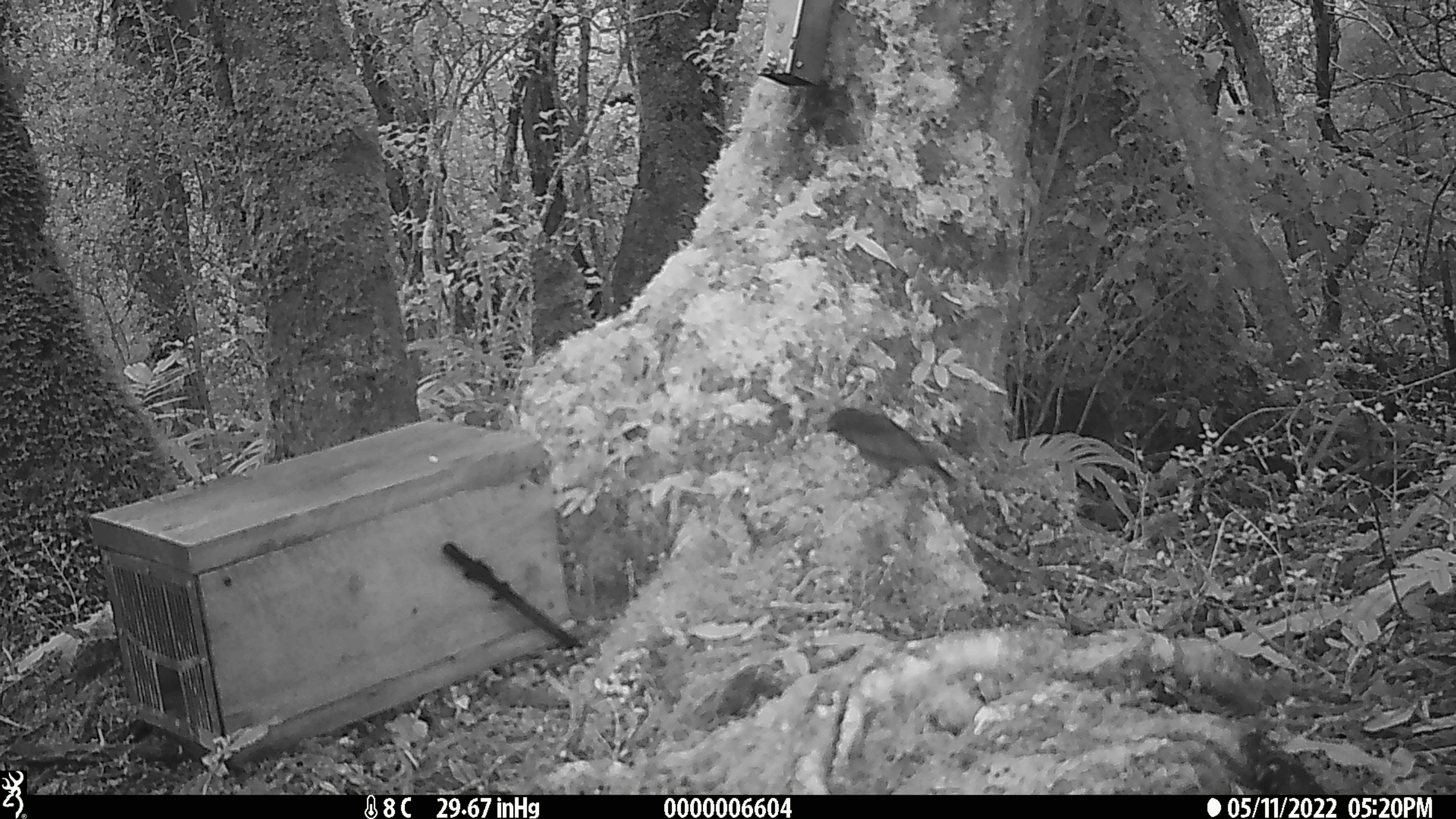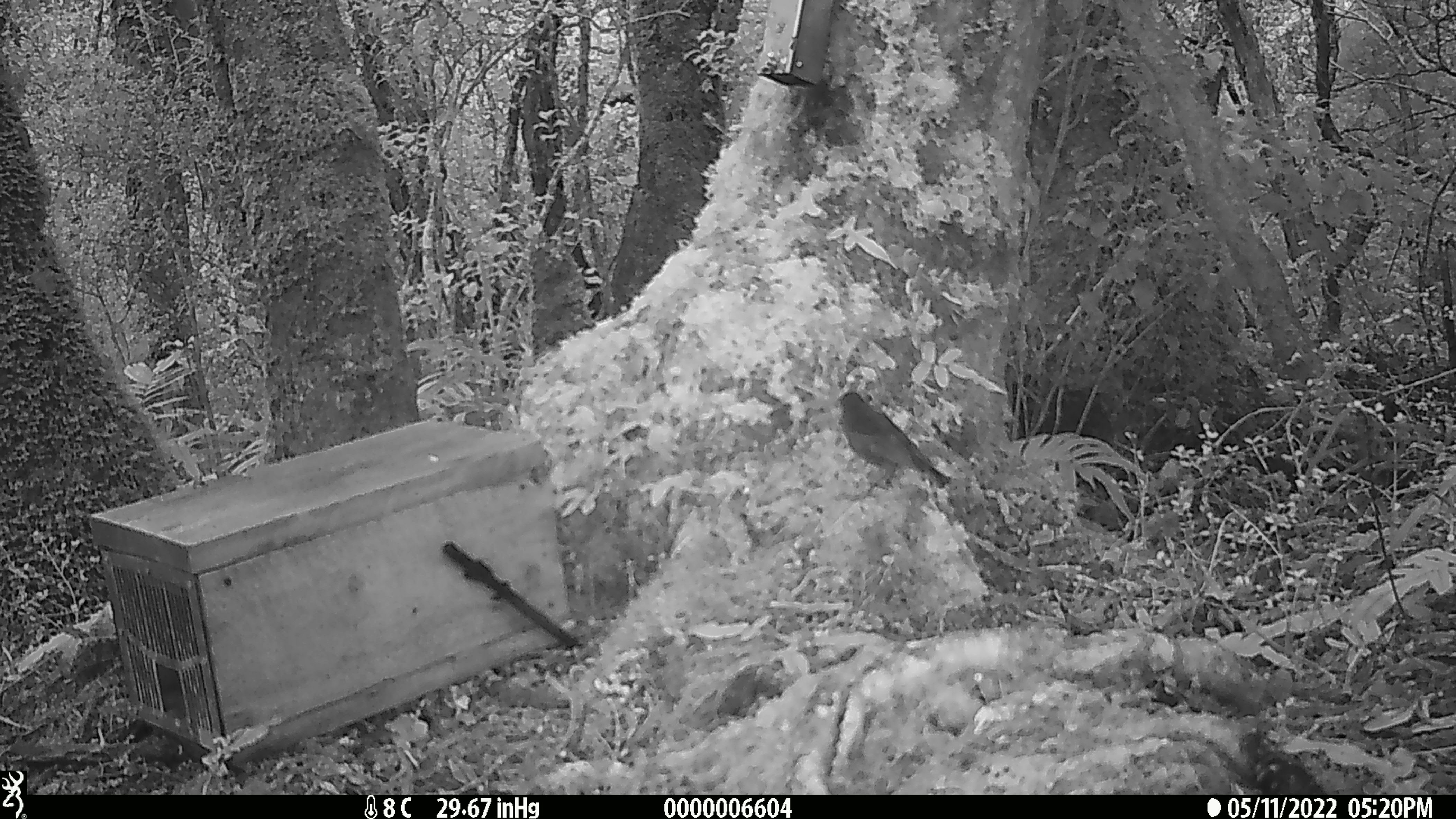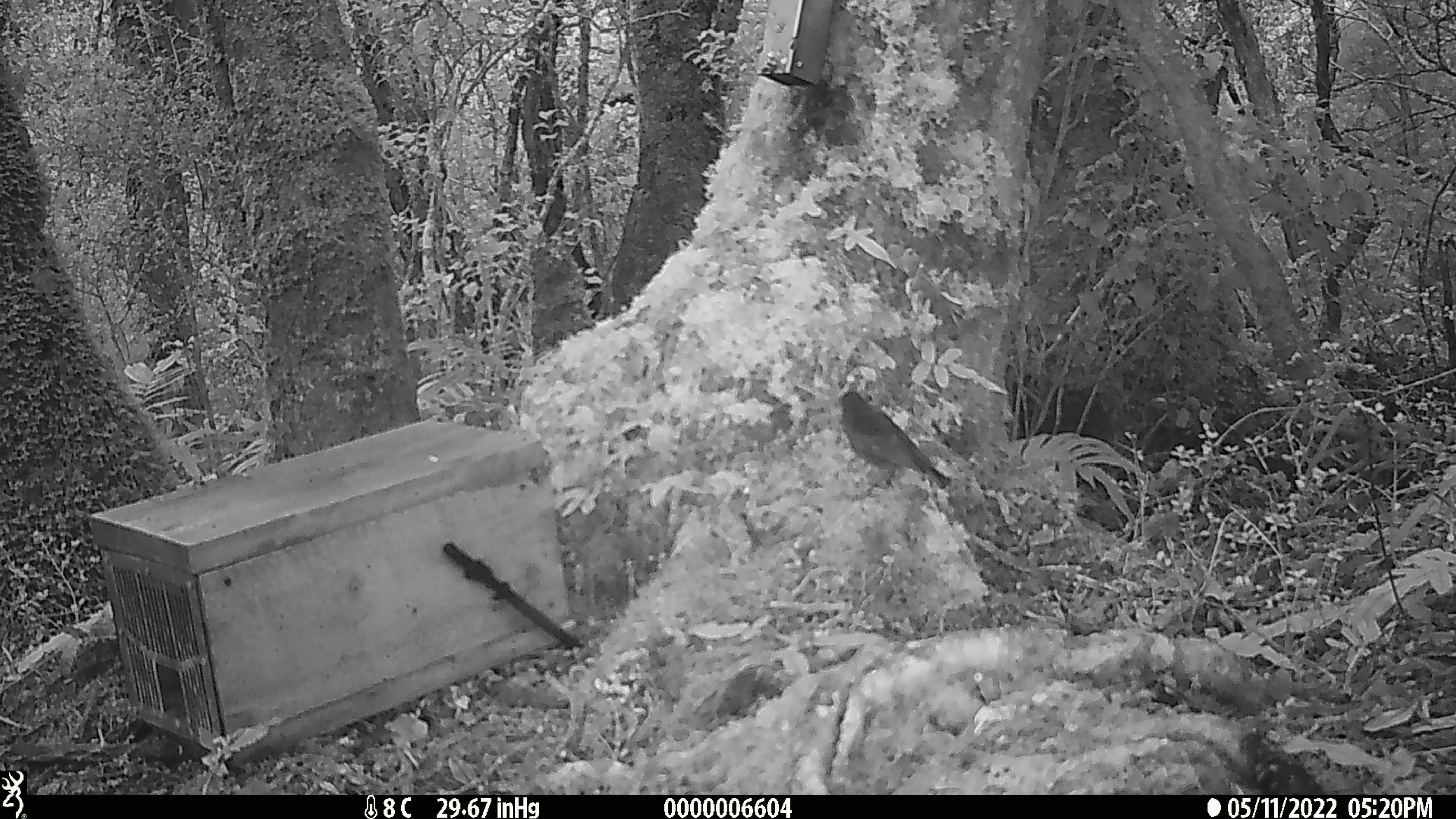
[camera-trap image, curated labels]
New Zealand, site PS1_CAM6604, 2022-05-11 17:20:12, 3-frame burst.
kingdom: Animalia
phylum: Chordata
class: Aves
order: Passeriformes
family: Petroicidae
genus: Petroica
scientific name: Petroica australis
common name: new zealand robin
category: robin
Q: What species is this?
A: Robin (new zealand robin) (Petroica australis).